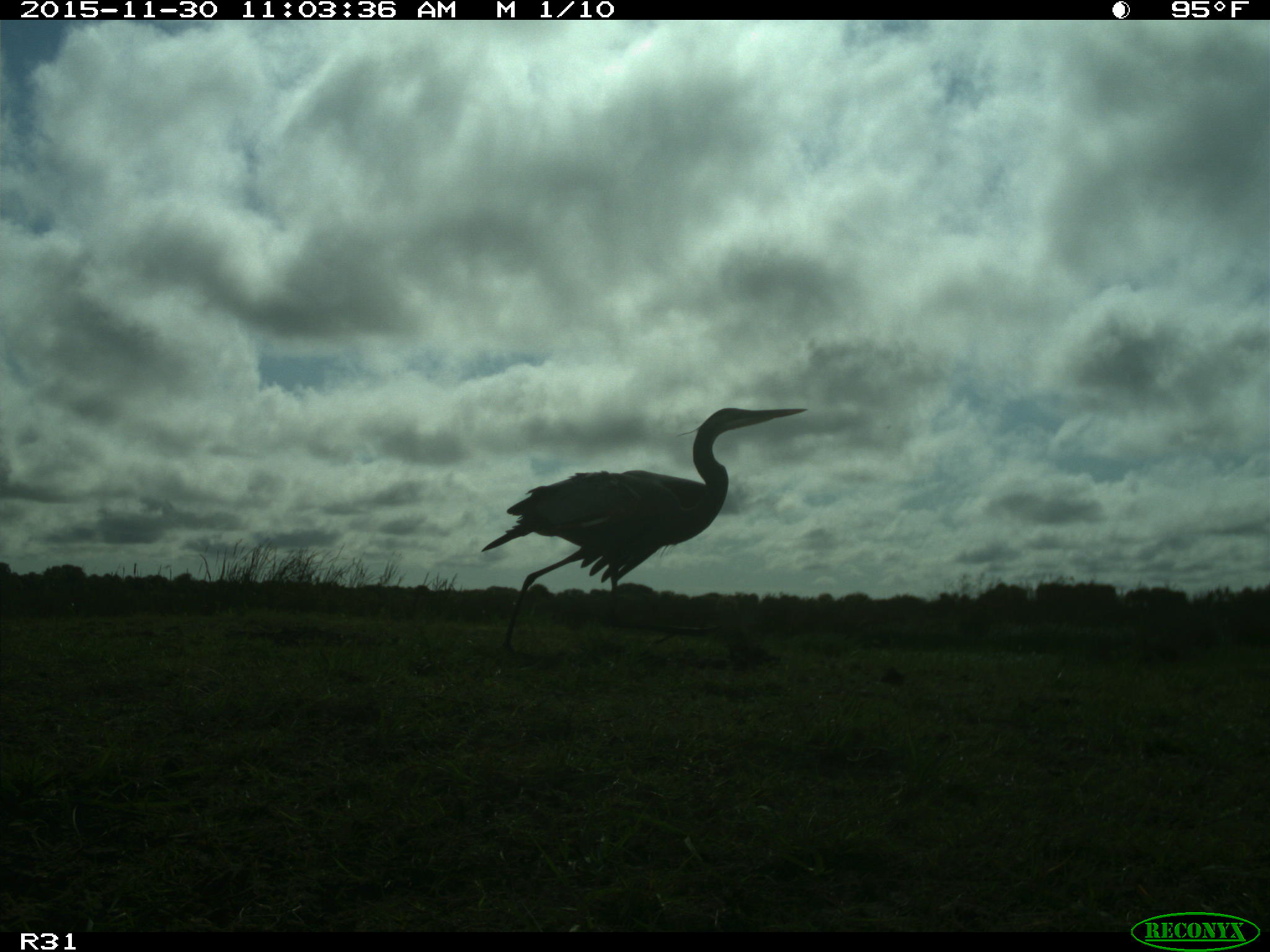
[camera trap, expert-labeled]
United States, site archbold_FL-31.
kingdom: Animalia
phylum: Chordata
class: Mammalia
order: Artiodactyla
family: Bovidae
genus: Bos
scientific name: Bos taurus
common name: domestic cow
Bos taurus (domestic cow).